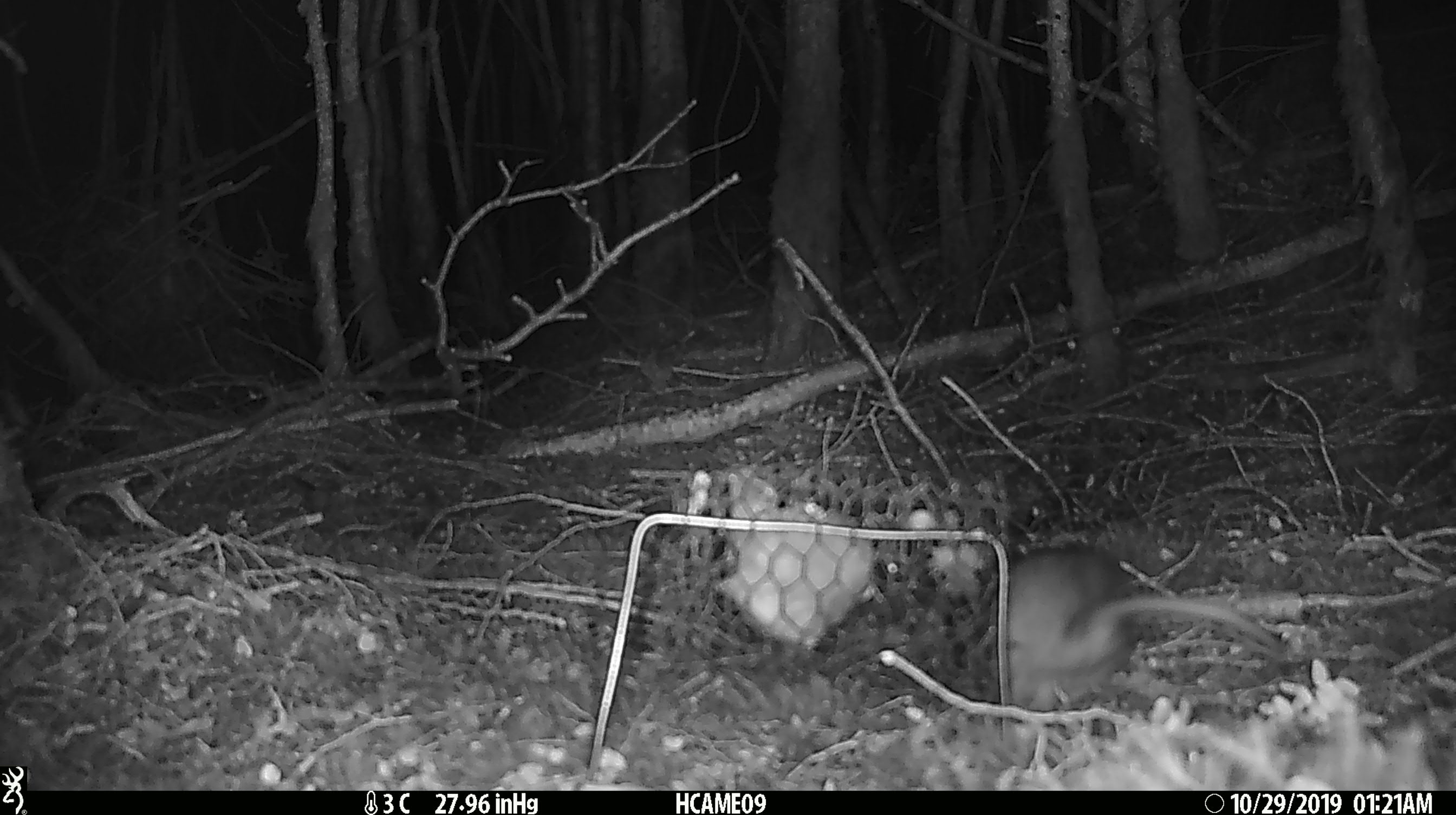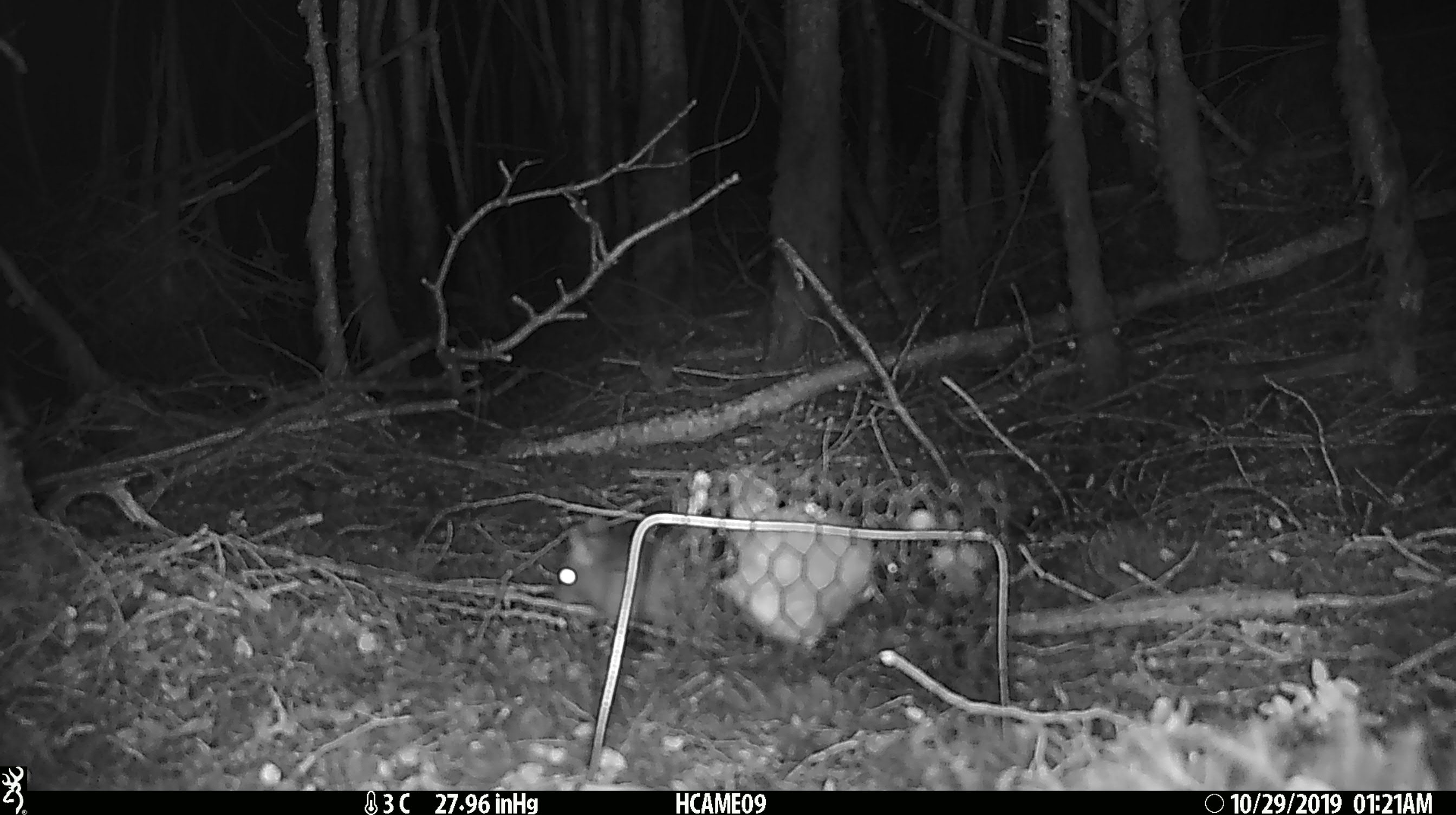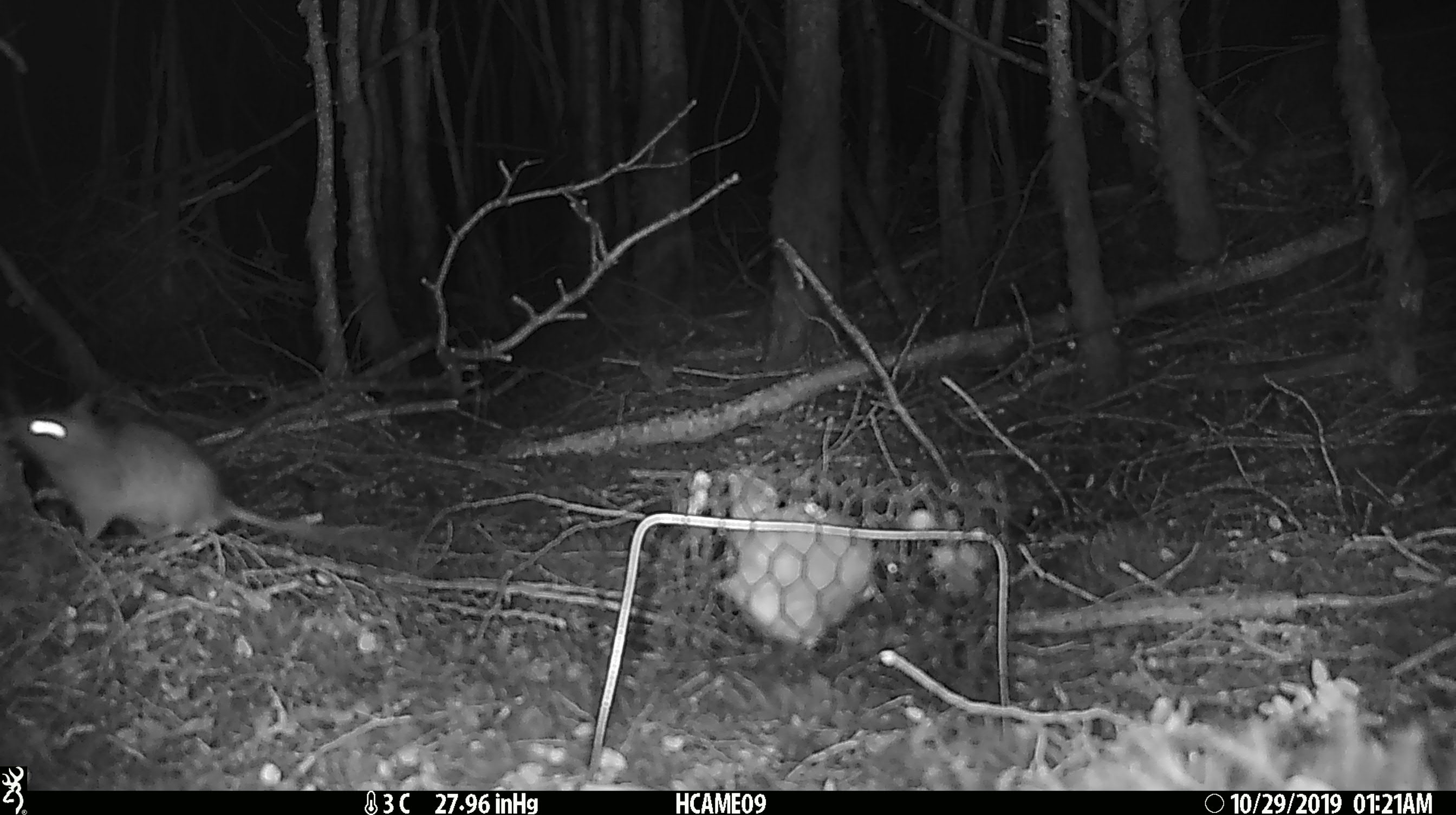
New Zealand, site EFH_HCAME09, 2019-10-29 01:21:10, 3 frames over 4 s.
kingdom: Animalia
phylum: Chordata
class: Mammalia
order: Rodentia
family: Muridae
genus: Rattus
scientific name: Rattus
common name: rat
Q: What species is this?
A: Rat (Rattus).